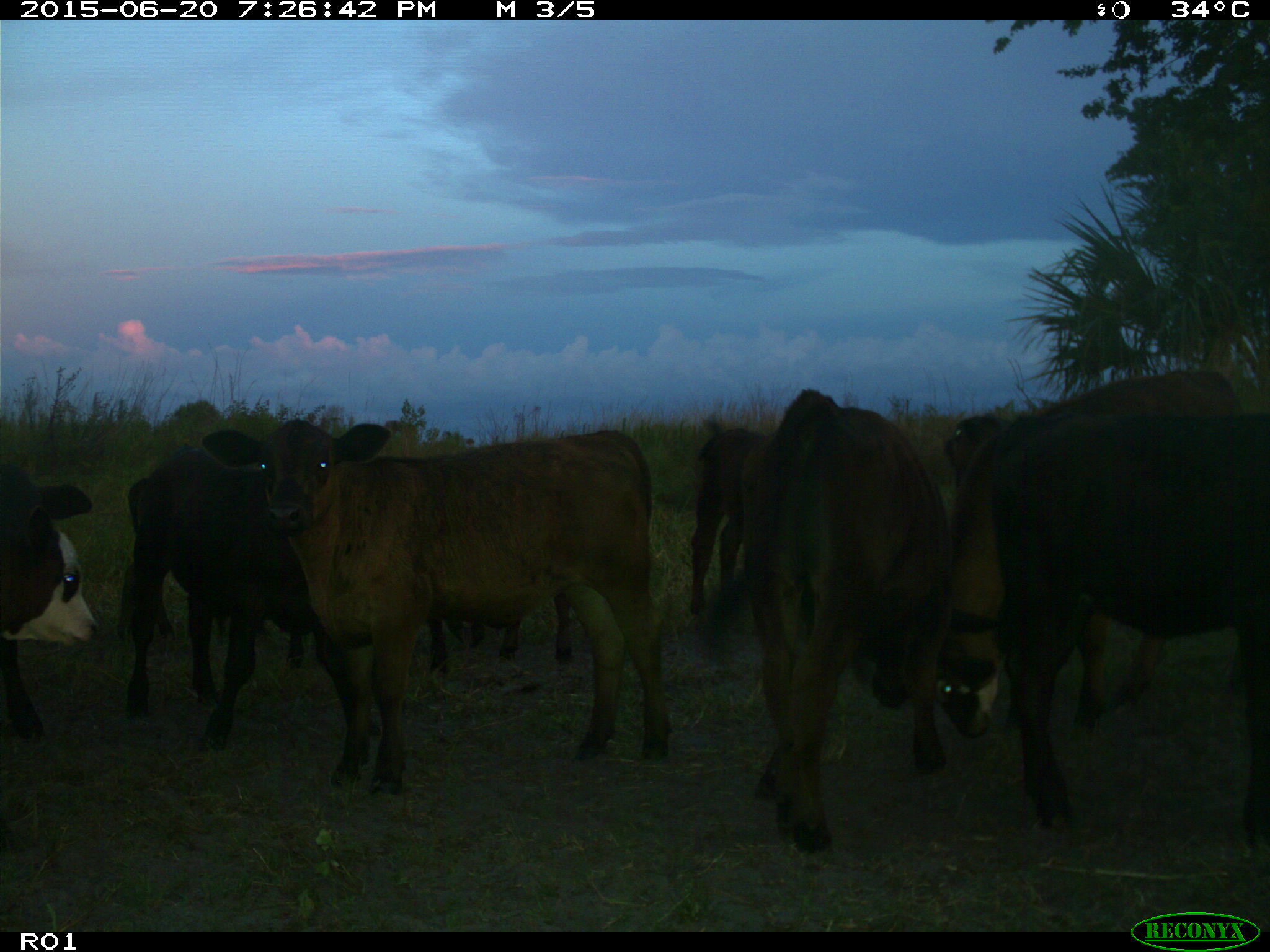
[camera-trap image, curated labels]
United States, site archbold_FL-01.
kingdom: Animalia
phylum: Chordata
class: Mammalia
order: Artiodactyla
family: Bovidae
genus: Bos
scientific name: Bos taurus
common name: domestic cow